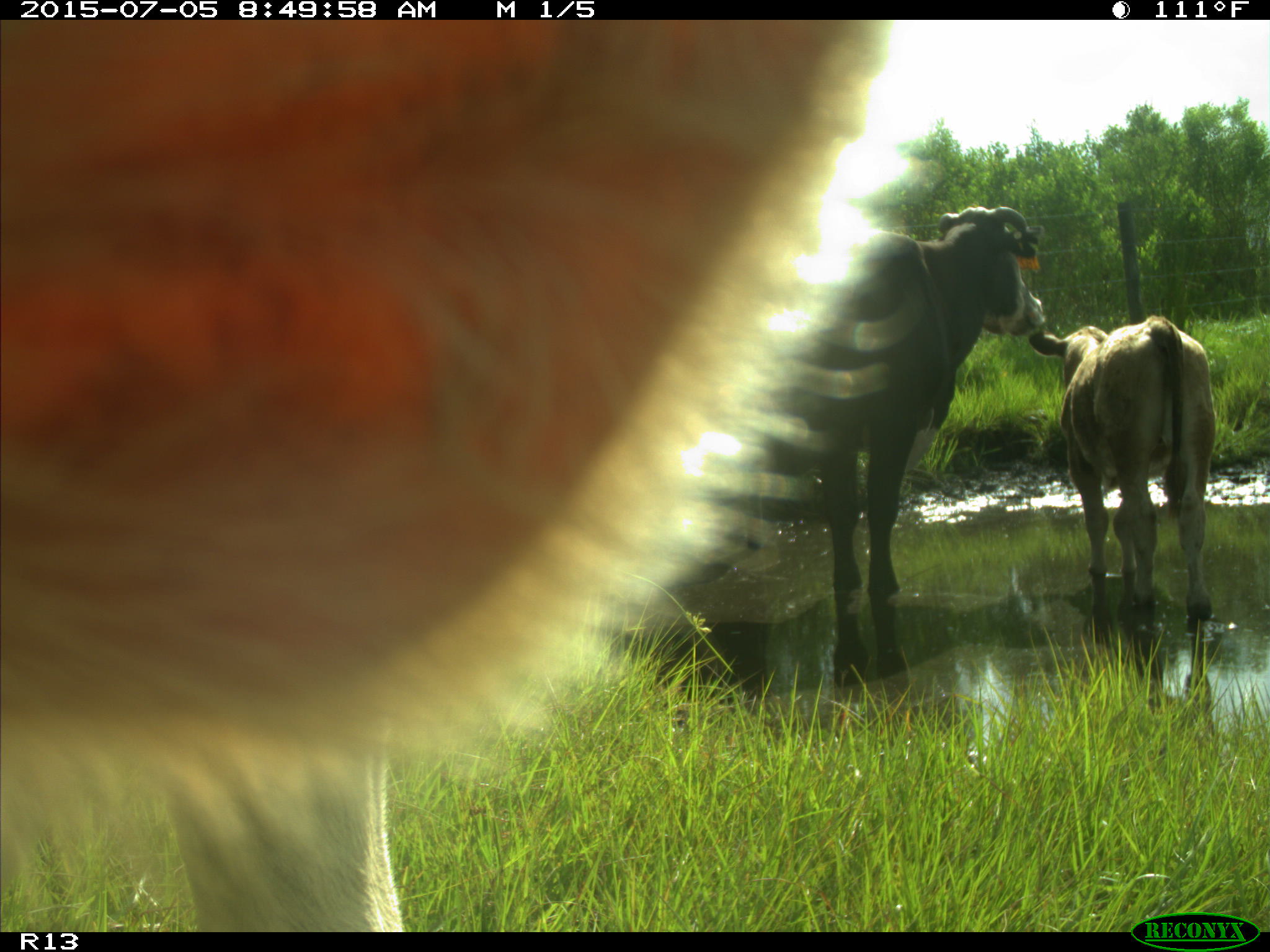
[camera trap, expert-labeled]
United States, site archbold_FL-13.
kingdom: Animalia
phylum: Chordata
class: Mammalia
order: Artiodactyla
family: Bovidae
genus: Bos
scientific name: Bos taurus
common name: domestic cow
Bos taurus (domestic cow).